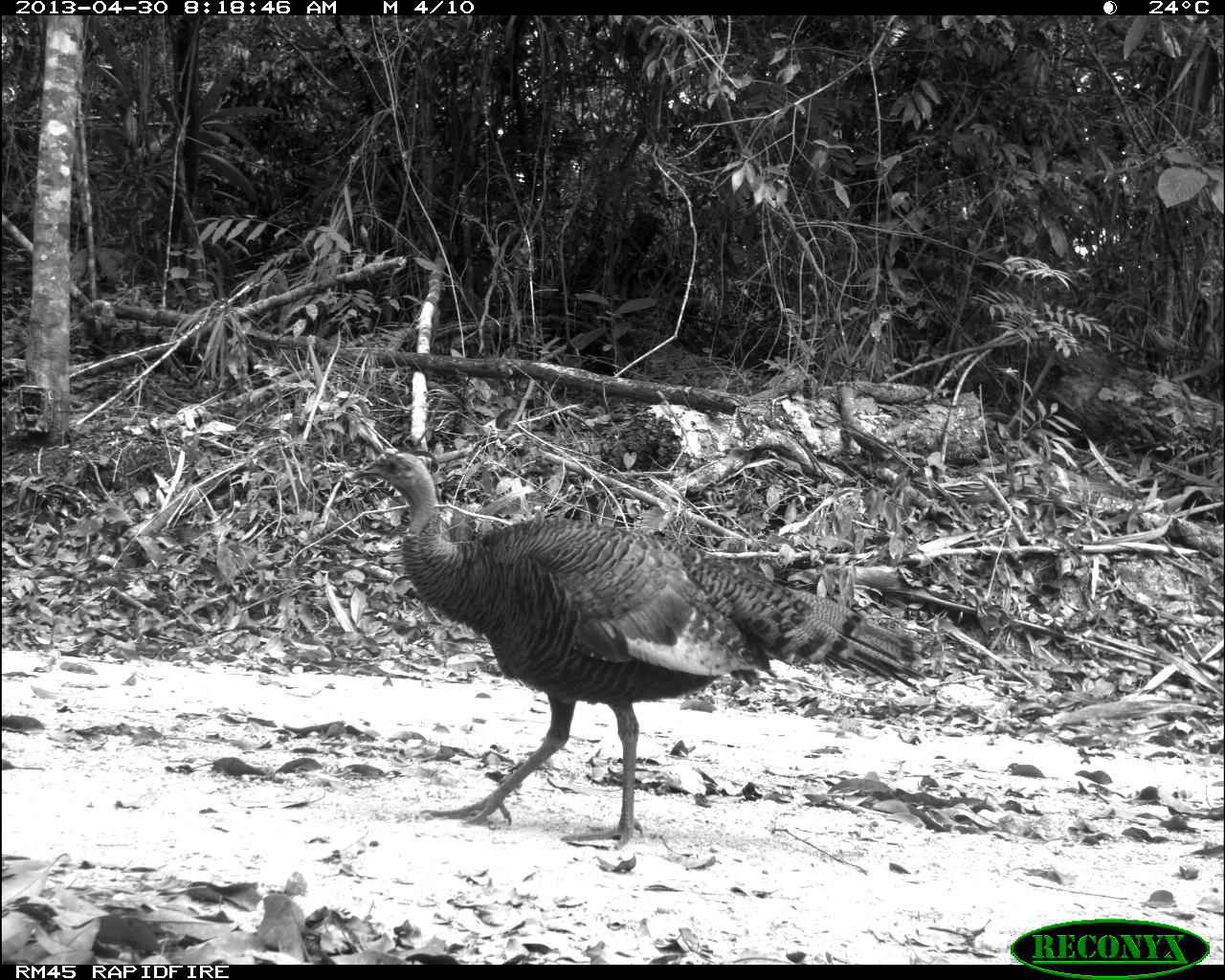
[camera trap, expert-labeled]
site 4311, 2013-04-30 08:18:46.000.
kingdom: Animalia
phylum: Chordata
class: Aves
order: Galliformes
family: Phasianidae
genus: Meleagris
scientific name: Meleagris ocellata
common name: ocellated turkey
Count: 1.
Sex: female.